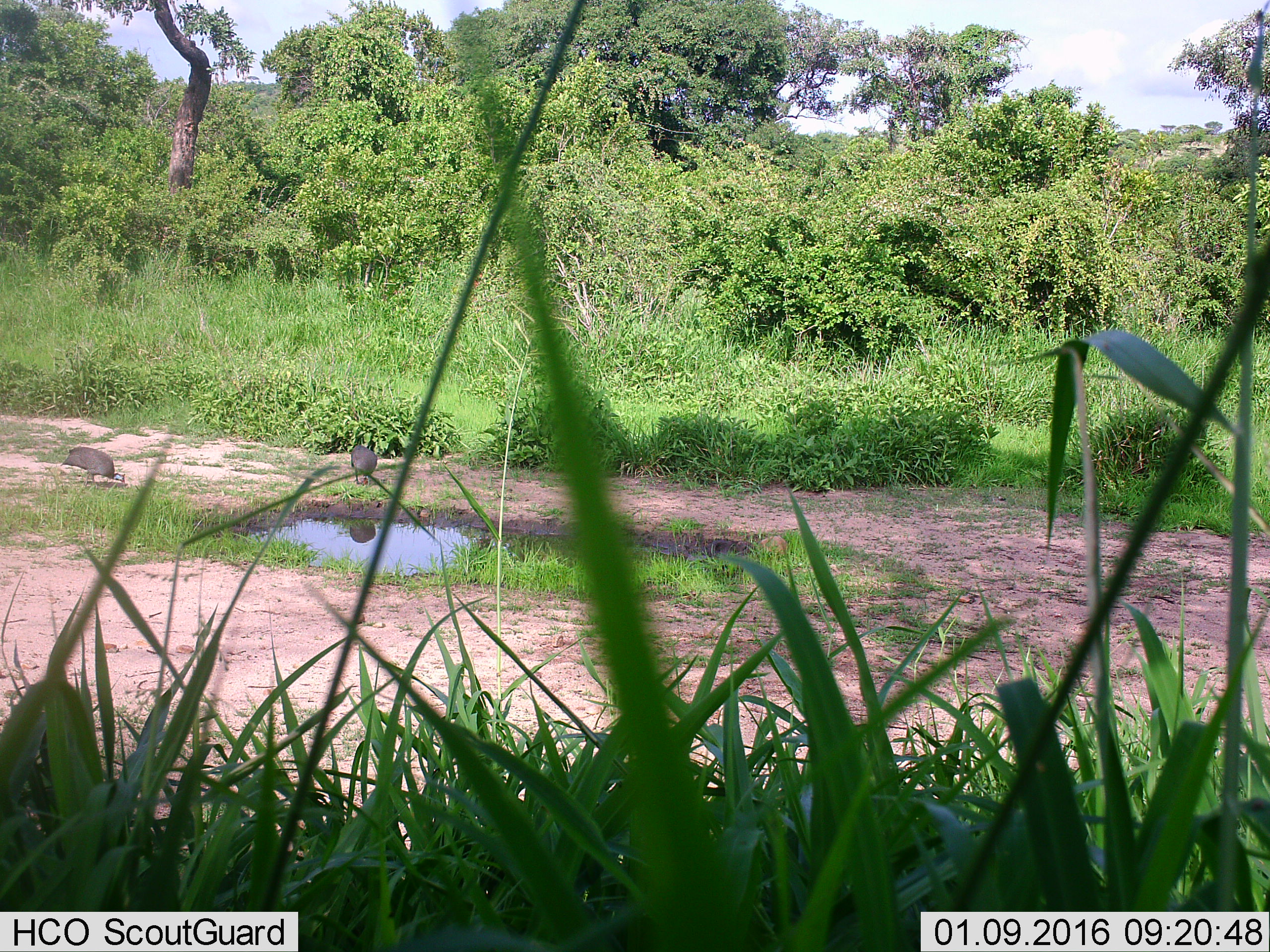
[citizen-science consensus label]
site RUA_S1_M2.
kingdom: Animalia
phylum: Chordata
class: Aves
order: Galliformes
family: Numididae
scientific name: Numididae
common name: guineafowl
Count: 2.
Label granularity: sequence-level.